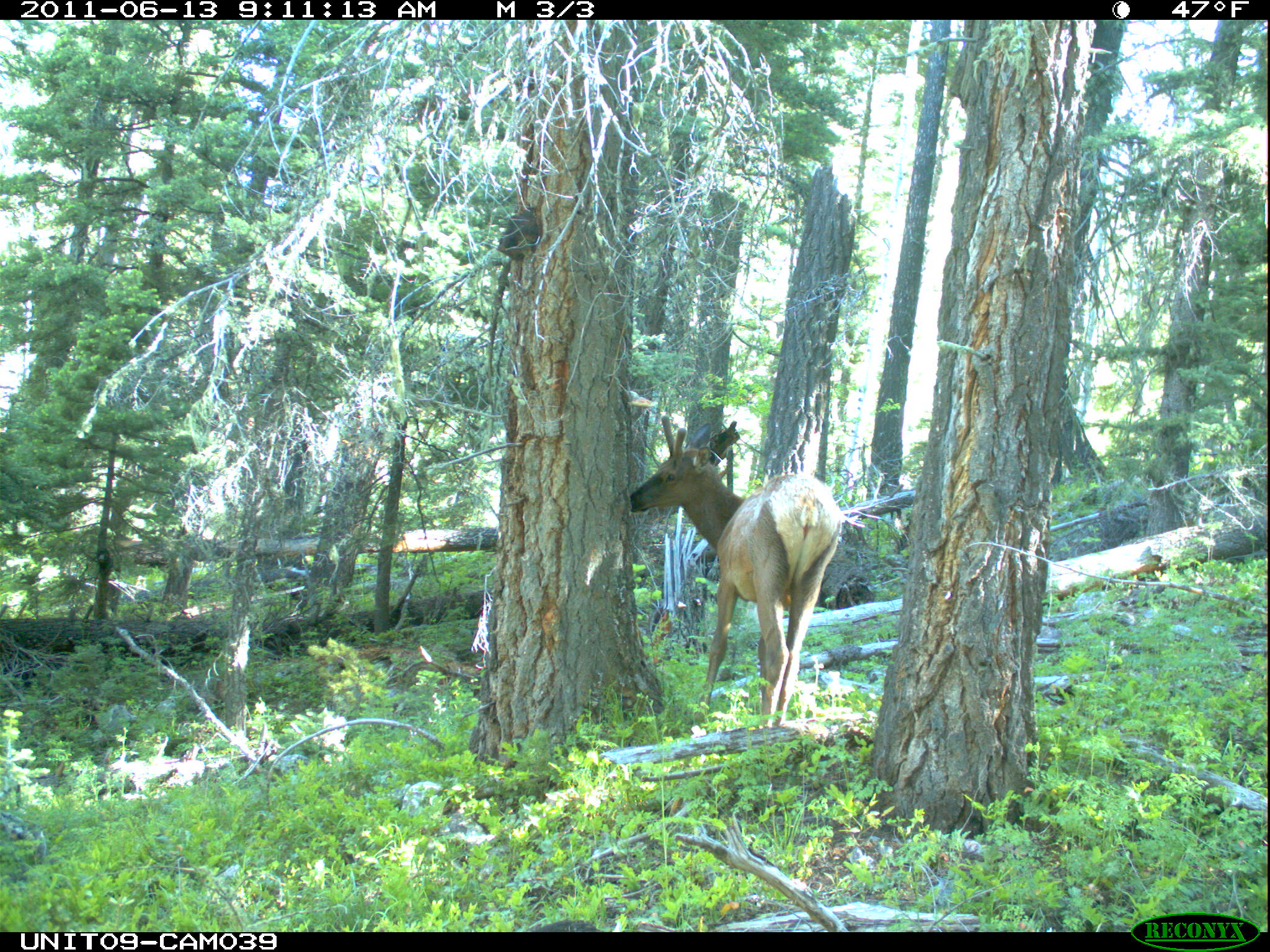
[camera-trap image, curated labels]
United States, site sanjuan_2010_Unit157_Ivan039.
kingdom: Animalia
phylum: Chordata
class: Mammalia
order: Artiodactyla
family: Cervidae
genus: Cervus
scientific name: Cervus elaphus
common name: red deer